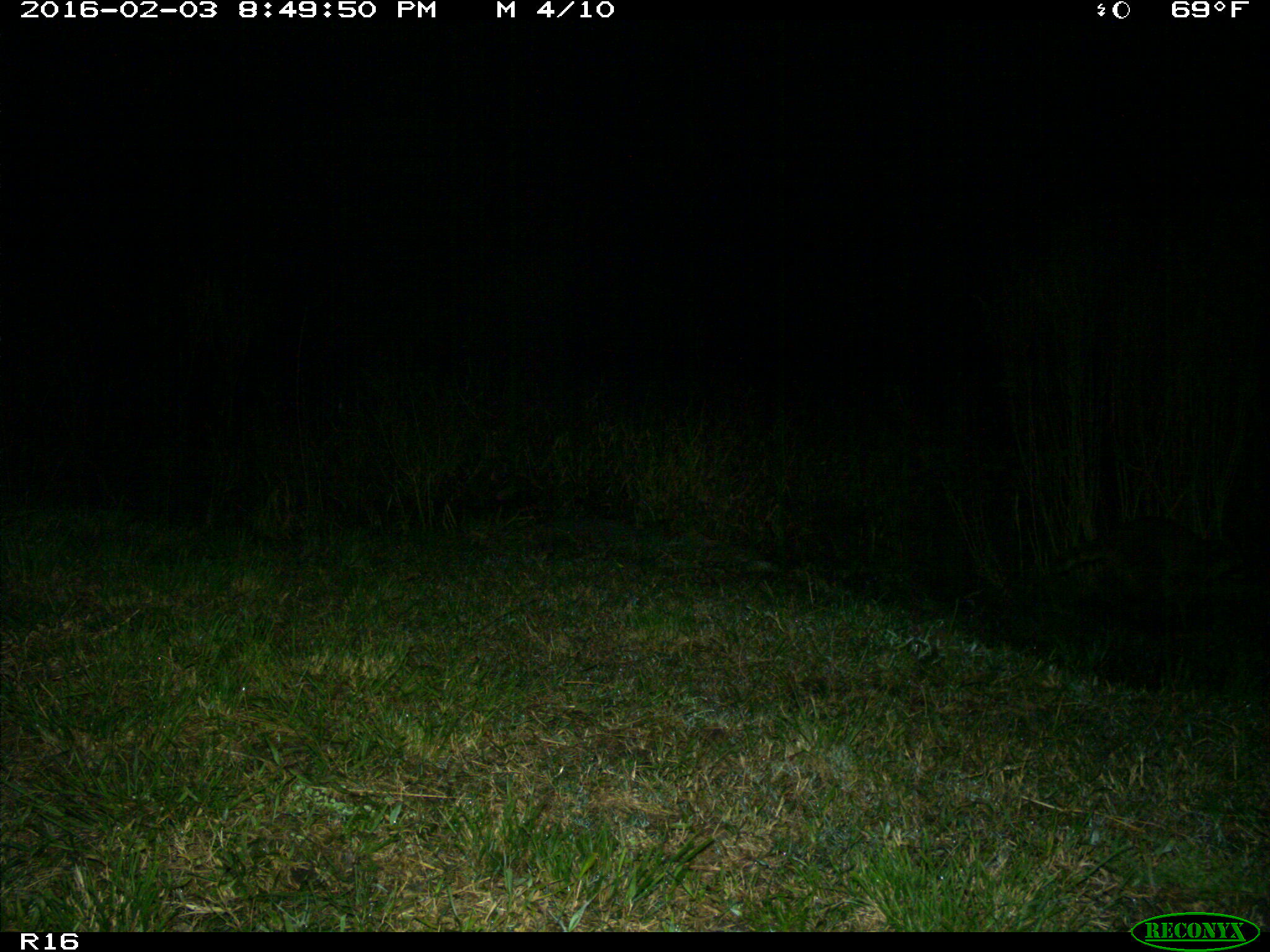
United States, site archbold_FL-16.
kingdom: Animalia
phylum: Chordata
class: Mammalia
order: Carnivora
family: Procyonidae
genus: Procyon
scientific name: Procyon lotor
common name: common raccoon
Procyon lotor (common raccoon).